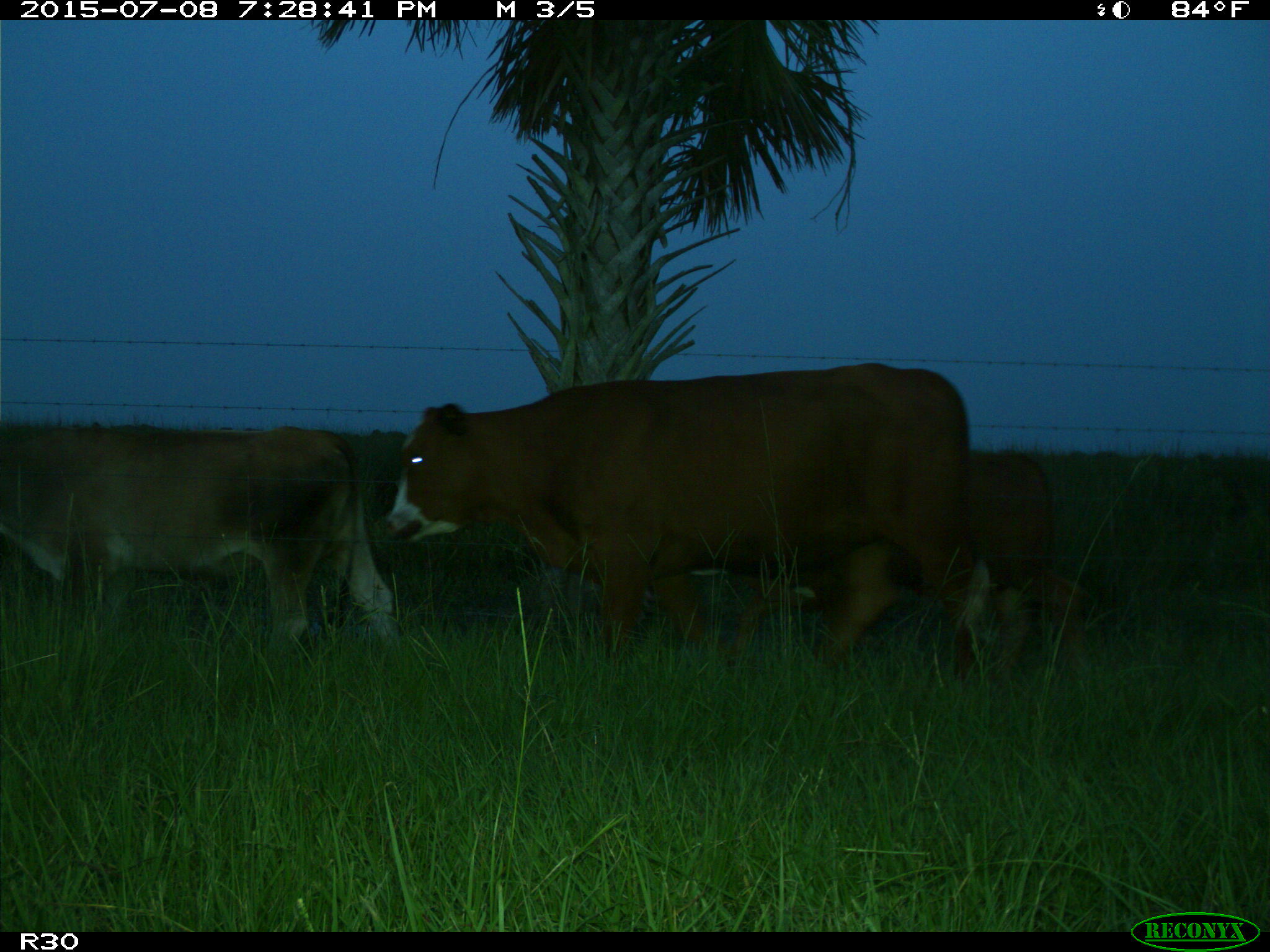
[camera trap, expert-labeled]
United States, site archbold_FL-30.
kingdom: Animalia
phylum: Chordata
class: Mammalia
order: Artiodactyla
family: Bovidae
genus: Bos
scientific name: Bos taurus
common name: domestic cow